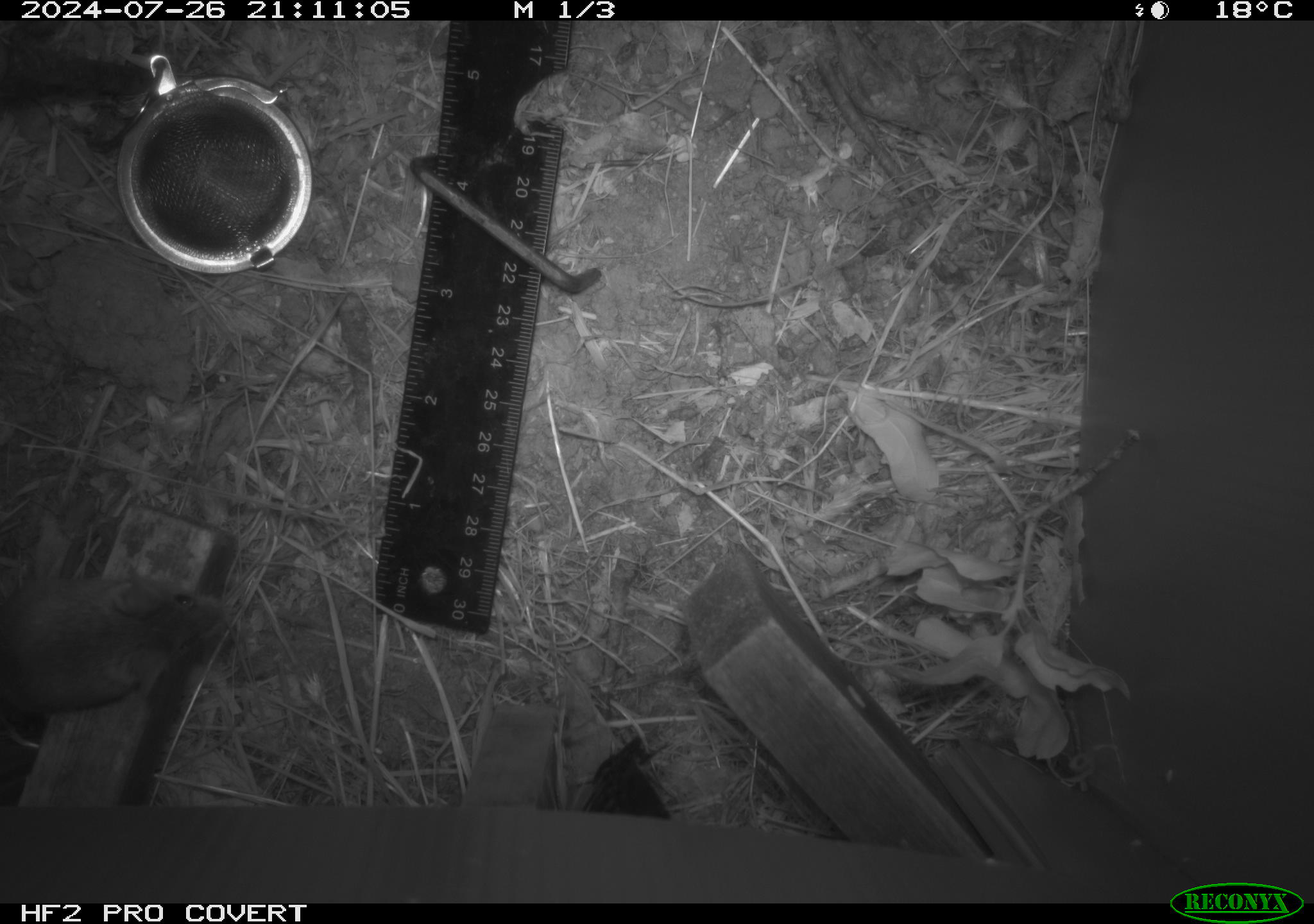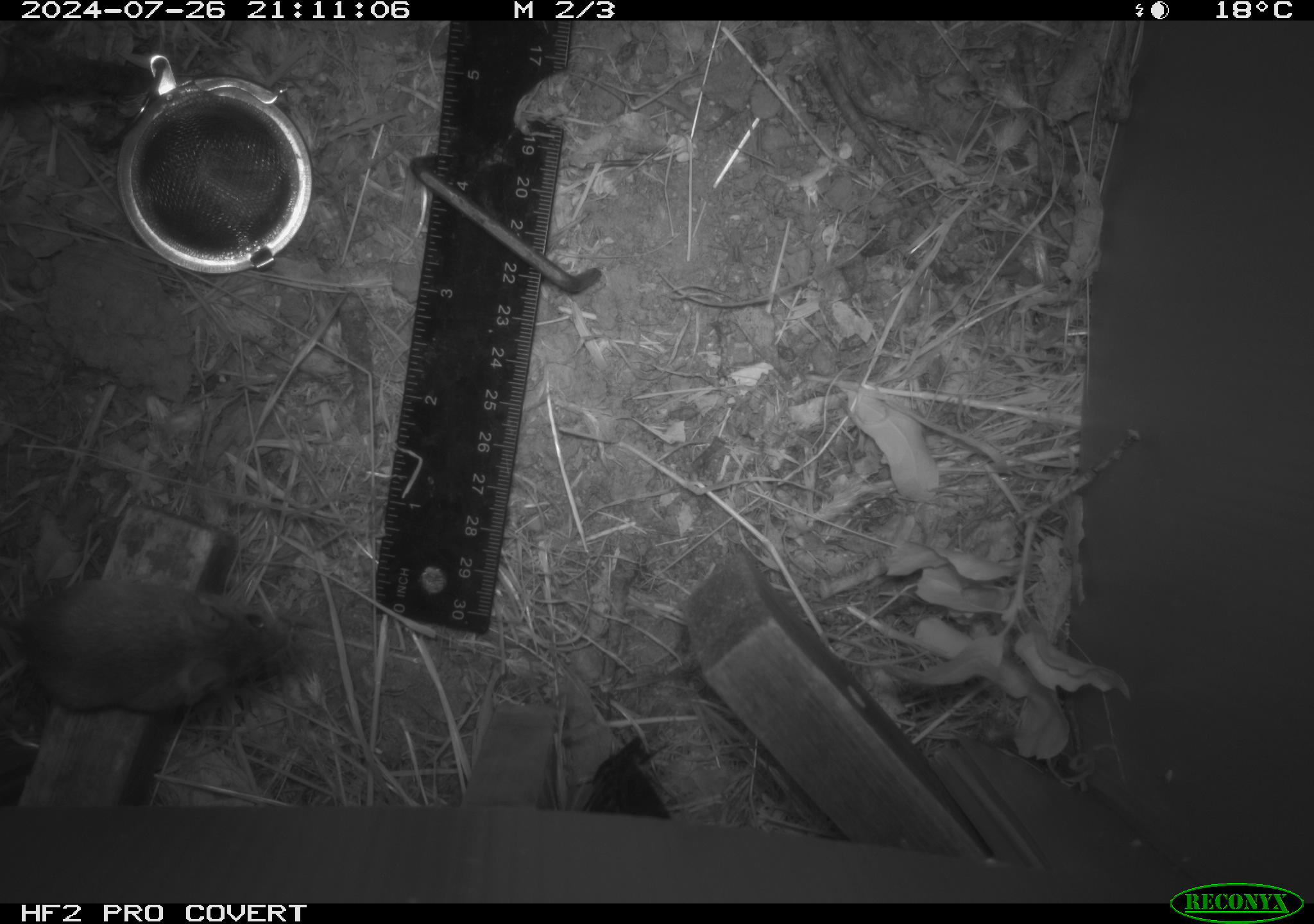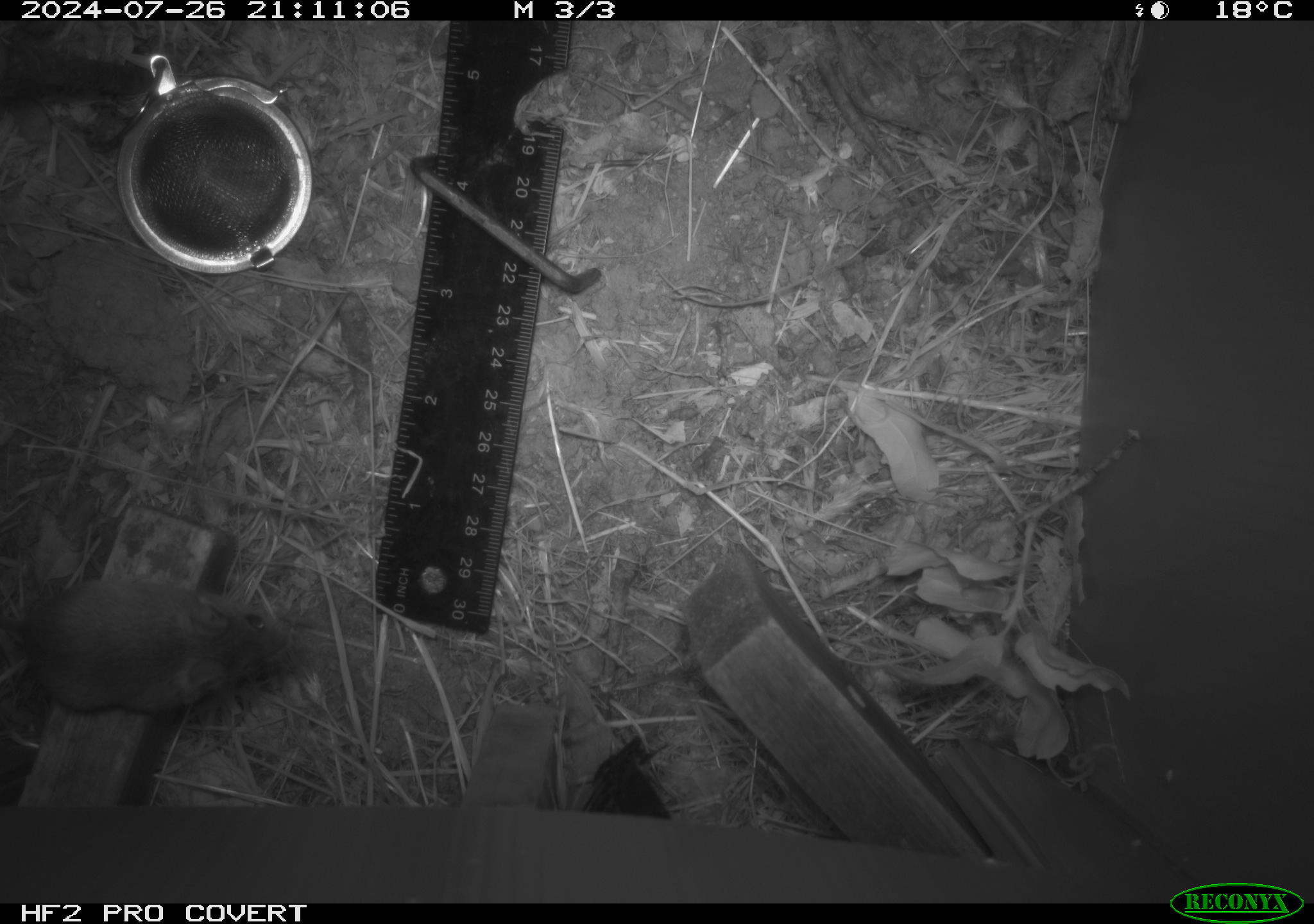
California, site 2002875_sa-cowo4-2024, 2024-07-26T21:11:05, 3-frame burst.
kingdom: Animalia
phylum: Chordata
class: Mammalia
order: Rodentia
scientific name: Rodentia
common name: mouse species